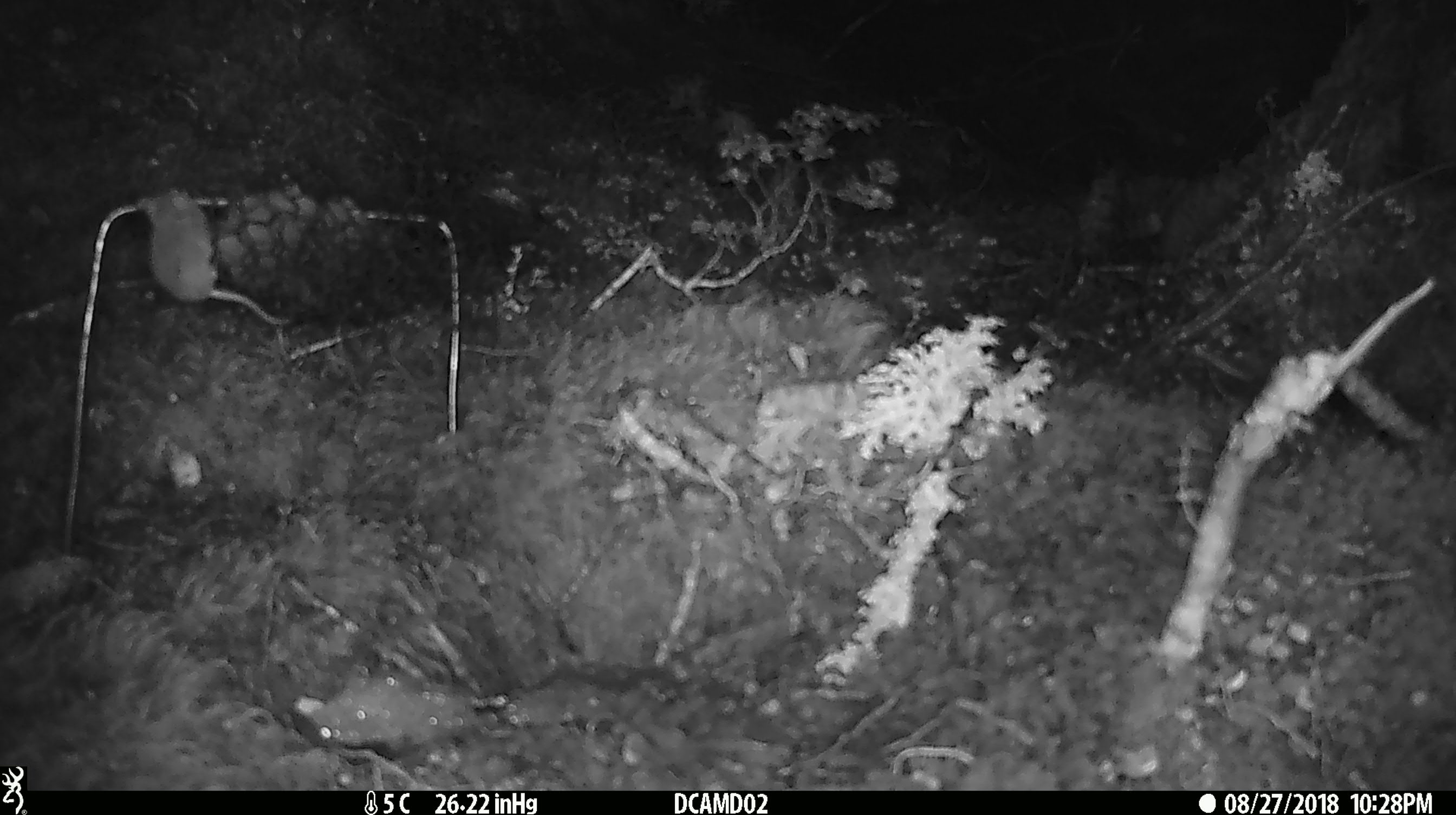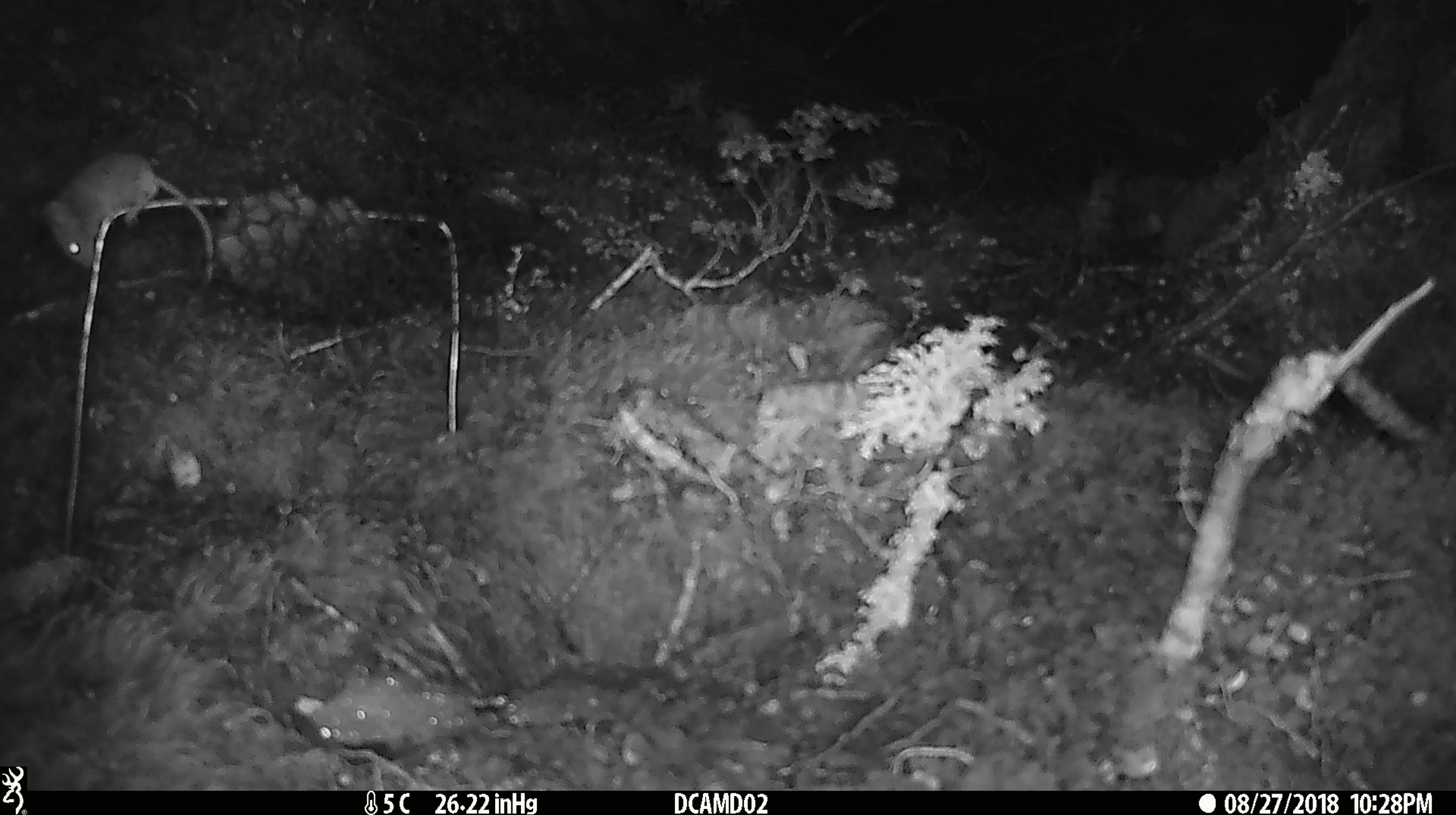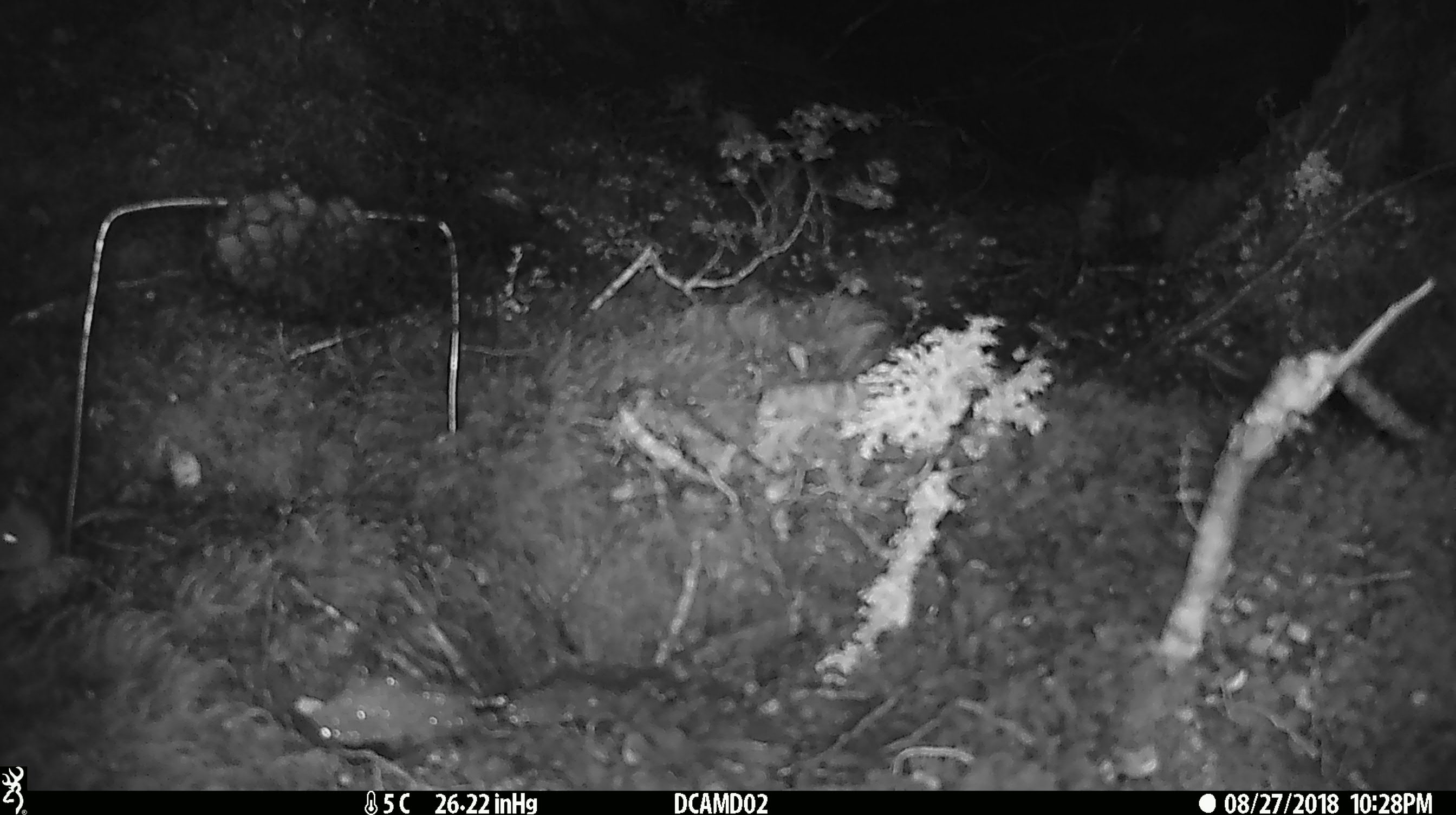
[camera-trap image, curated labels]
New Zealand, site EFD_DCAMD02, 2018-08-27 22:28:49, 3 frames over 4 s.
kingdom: Animalia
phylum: Chordata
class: Mammalia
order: Rodentia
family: Muridae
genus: Mus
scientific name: Mus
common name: mouse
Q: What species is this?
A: Mouse (Mus).